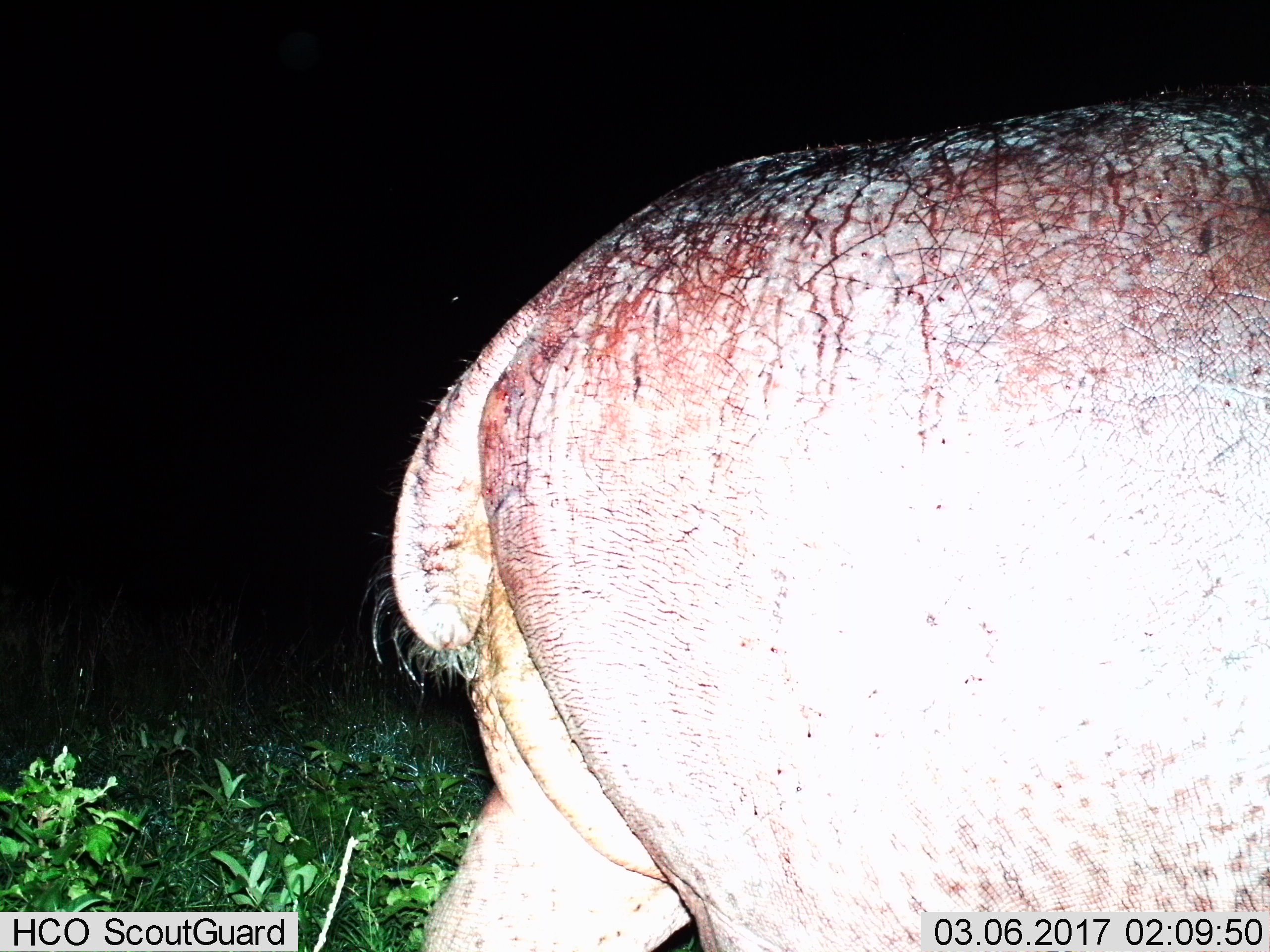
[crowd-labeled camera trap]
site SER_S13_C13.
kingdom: Animalia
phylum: Chordata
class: Mammalia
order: Artiodactyla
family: Hippopotamidae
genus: Hippopotamus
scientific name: Hippopotamus amphibius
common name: hippopotamus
Hippopotamus (Hippopotamus amphibius), count 1. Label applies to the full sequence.